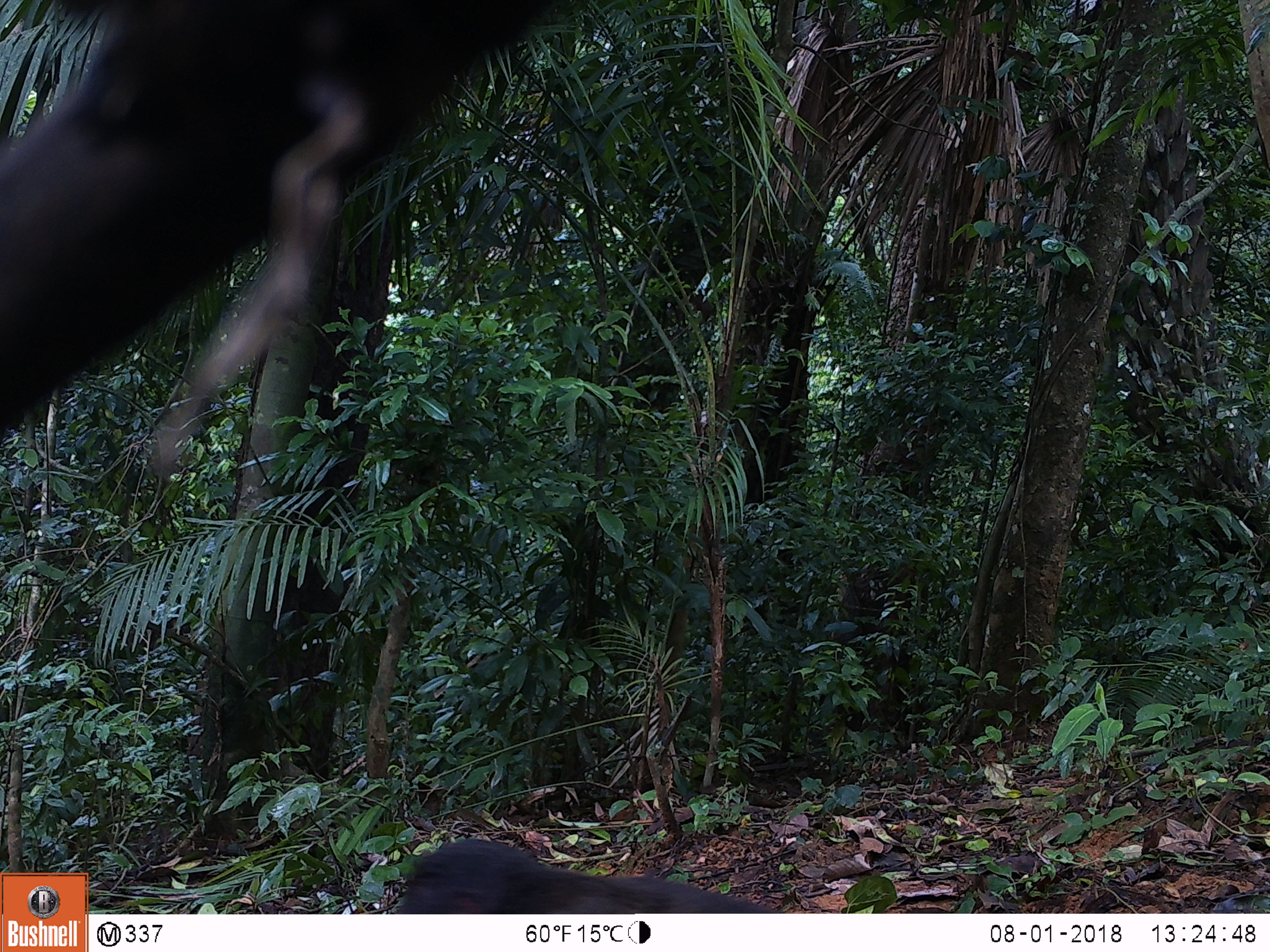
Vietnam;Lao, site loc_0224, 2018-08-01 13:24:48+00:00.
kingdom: Animalia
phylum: Chordata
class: Mammalia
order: Primates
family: Cercopithecidae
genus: Macaca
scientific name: Macaca arctoides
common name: stump-tailed macaque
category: stump tailed macaque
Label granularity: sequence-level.